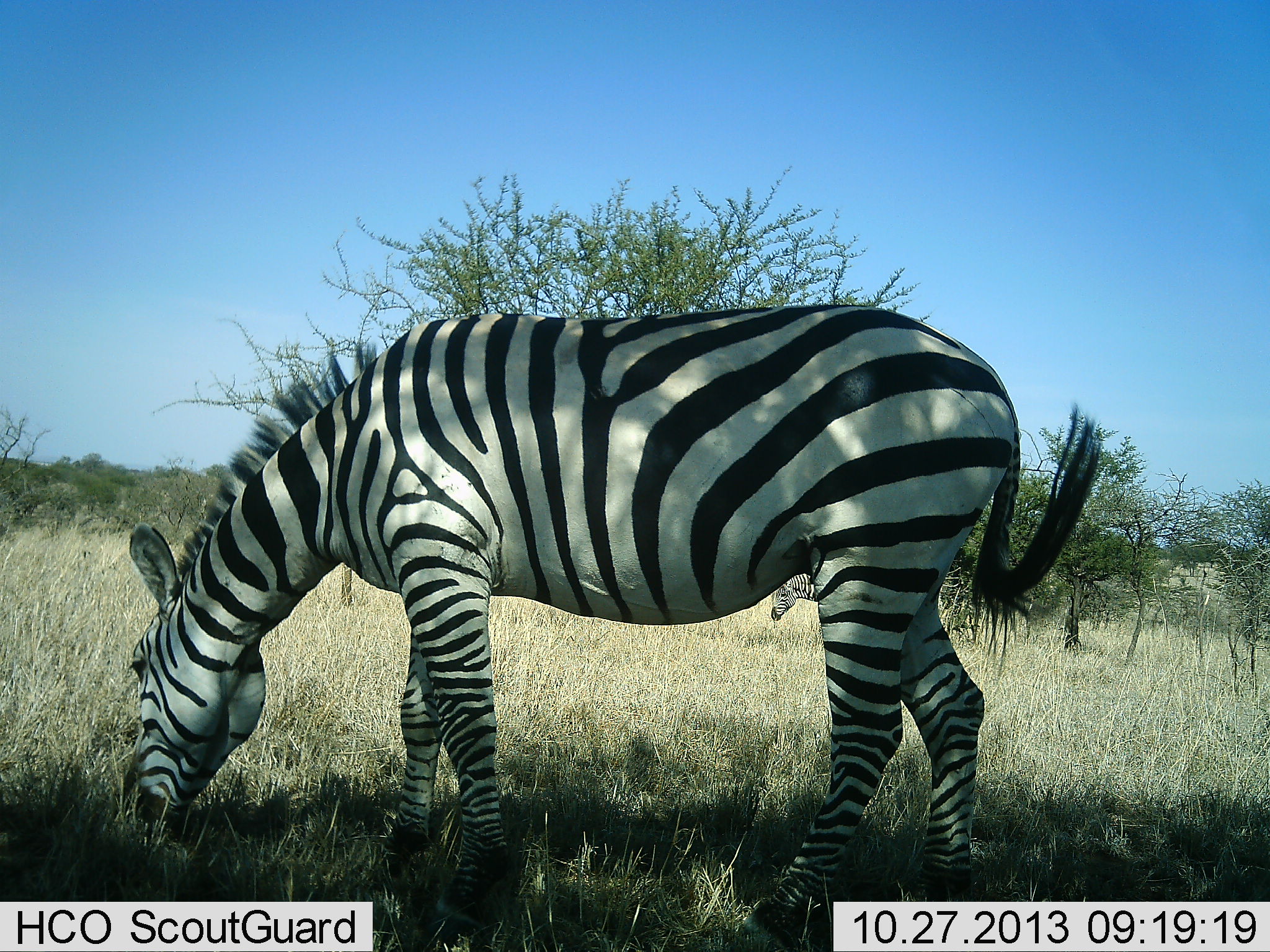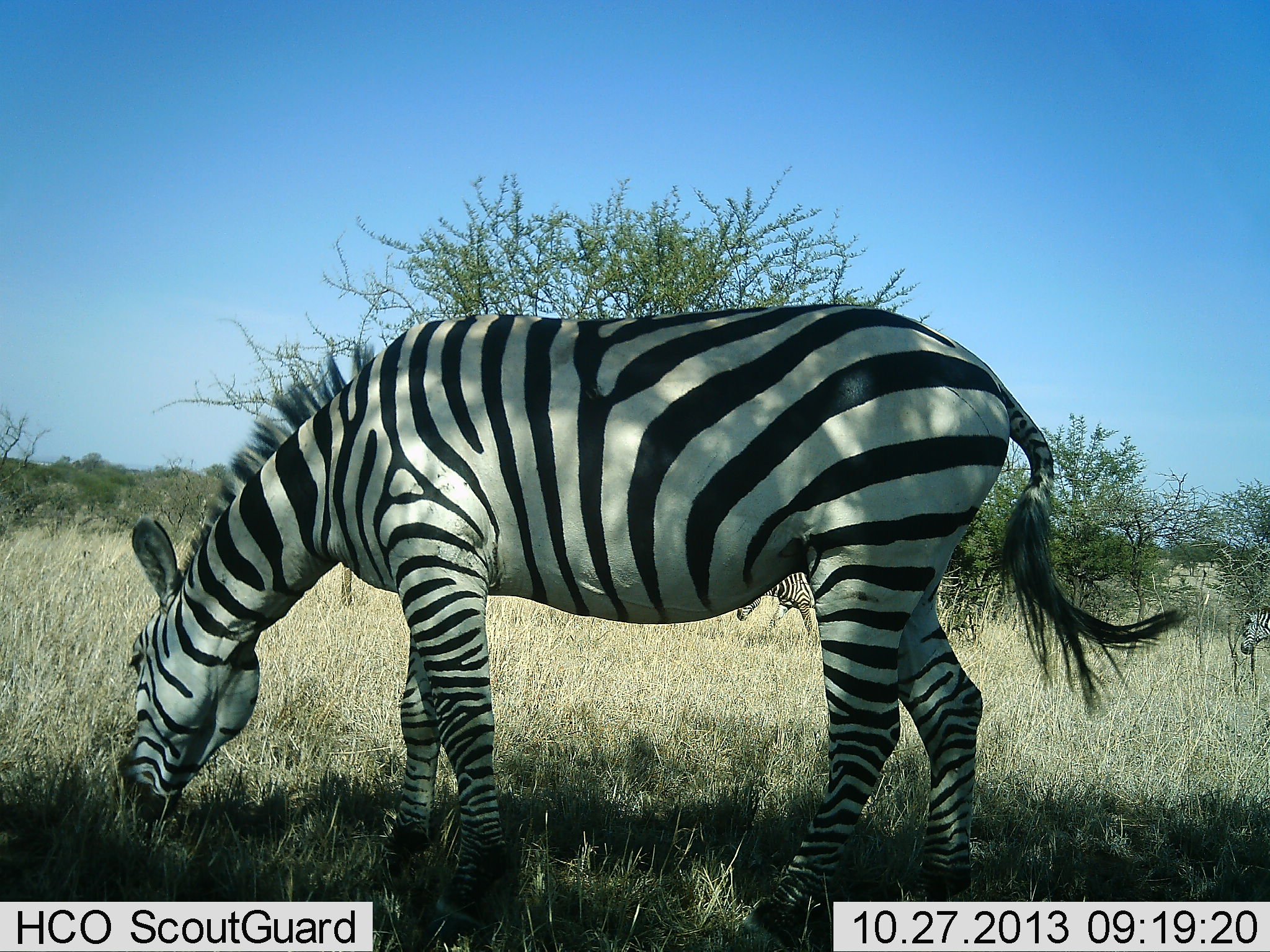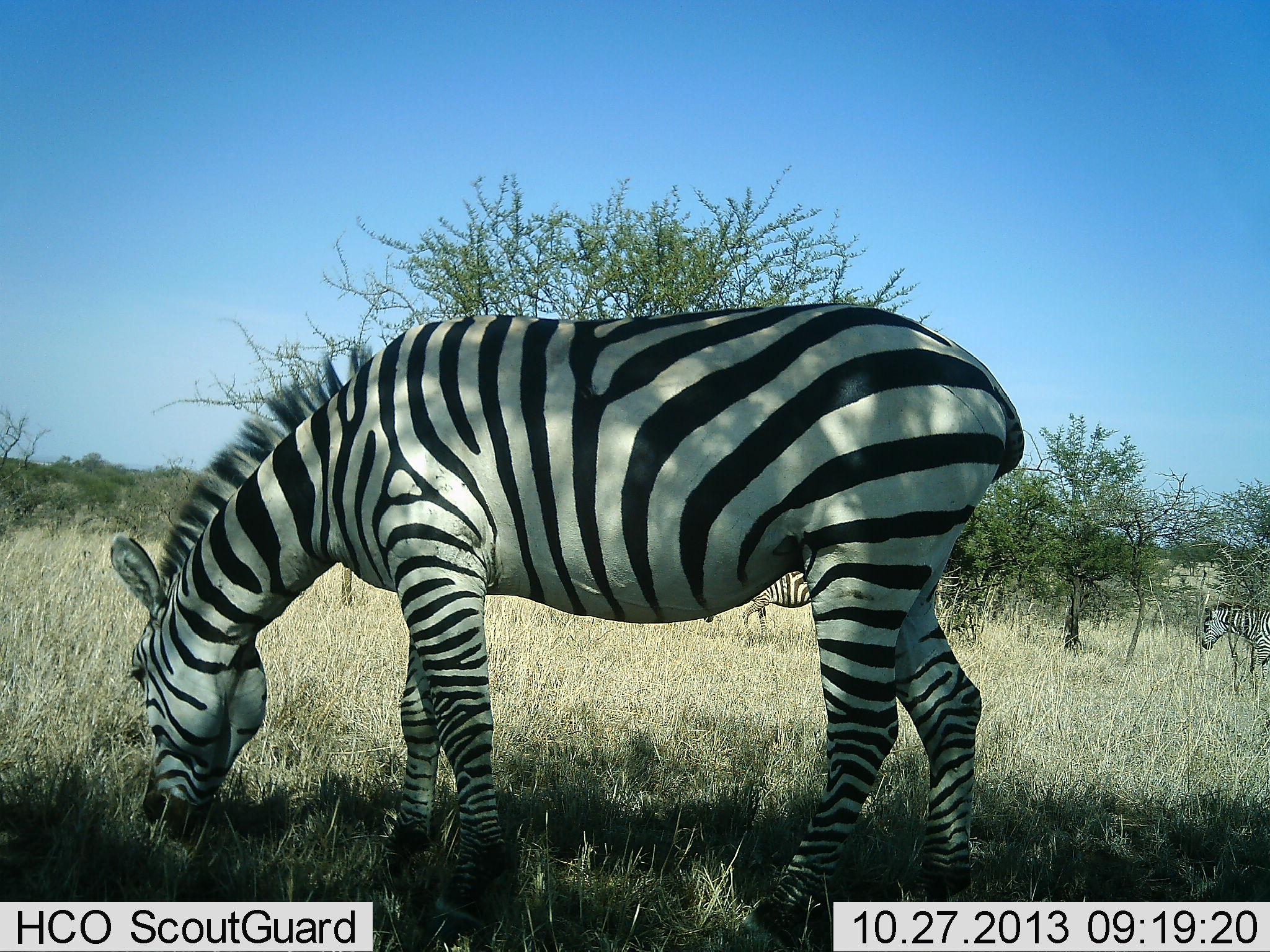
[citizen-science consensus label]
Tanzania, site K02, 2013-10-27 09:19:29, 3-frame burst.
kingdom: Animalia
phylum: Chordata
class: Mammalia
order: Perissodactyla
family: Equidae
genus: Equus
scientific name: Equus quagga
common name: plains zebra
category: zebra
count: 3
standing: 40%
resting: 0%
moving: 30%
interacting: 0%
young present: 0%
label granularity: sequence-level